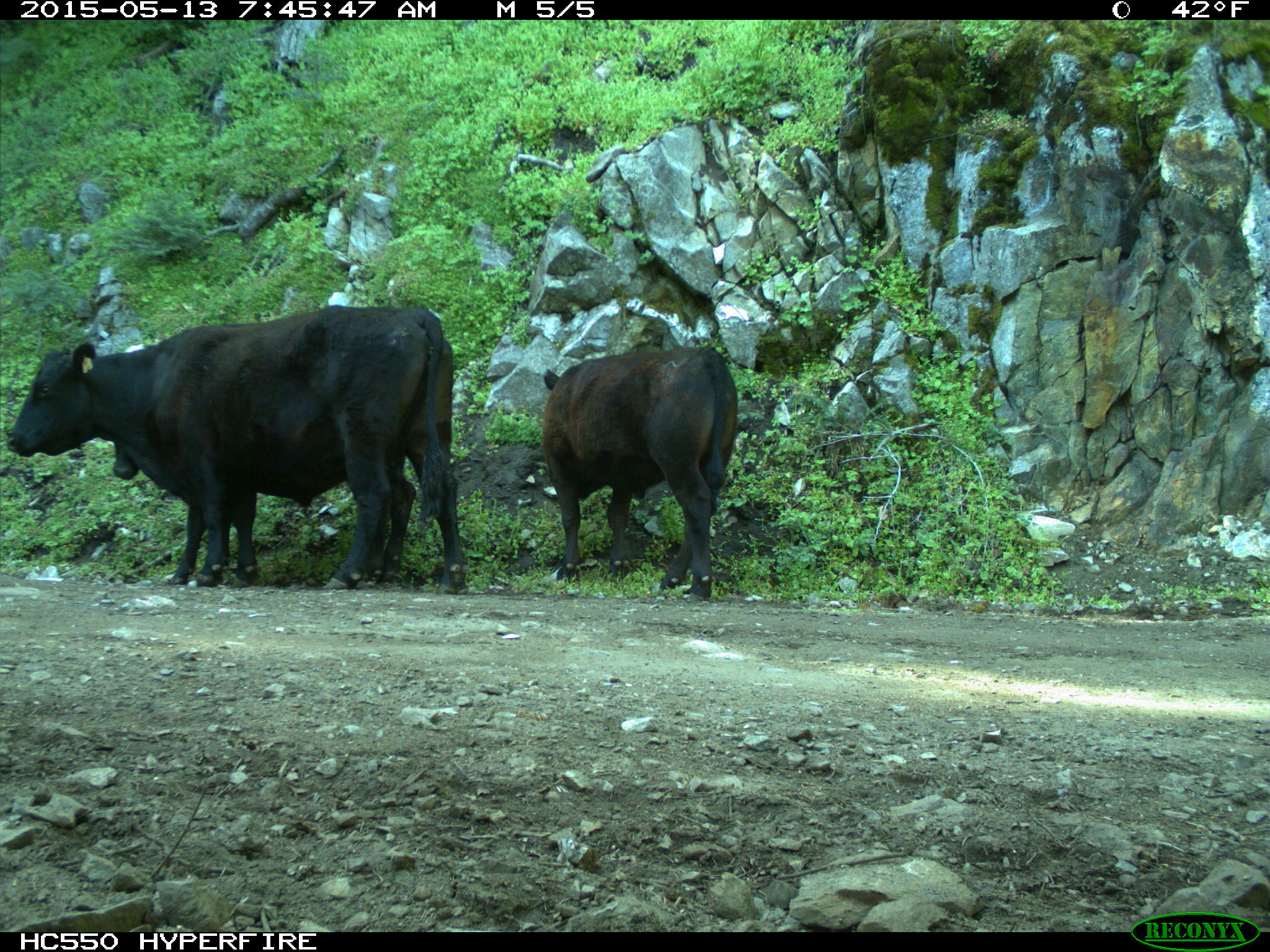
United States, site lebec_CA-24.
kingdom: Animalia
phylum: Chordata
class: Mammalia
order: Artiodactyla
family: Bovidae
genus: Bos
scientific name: Bos taurus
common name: domestic cow